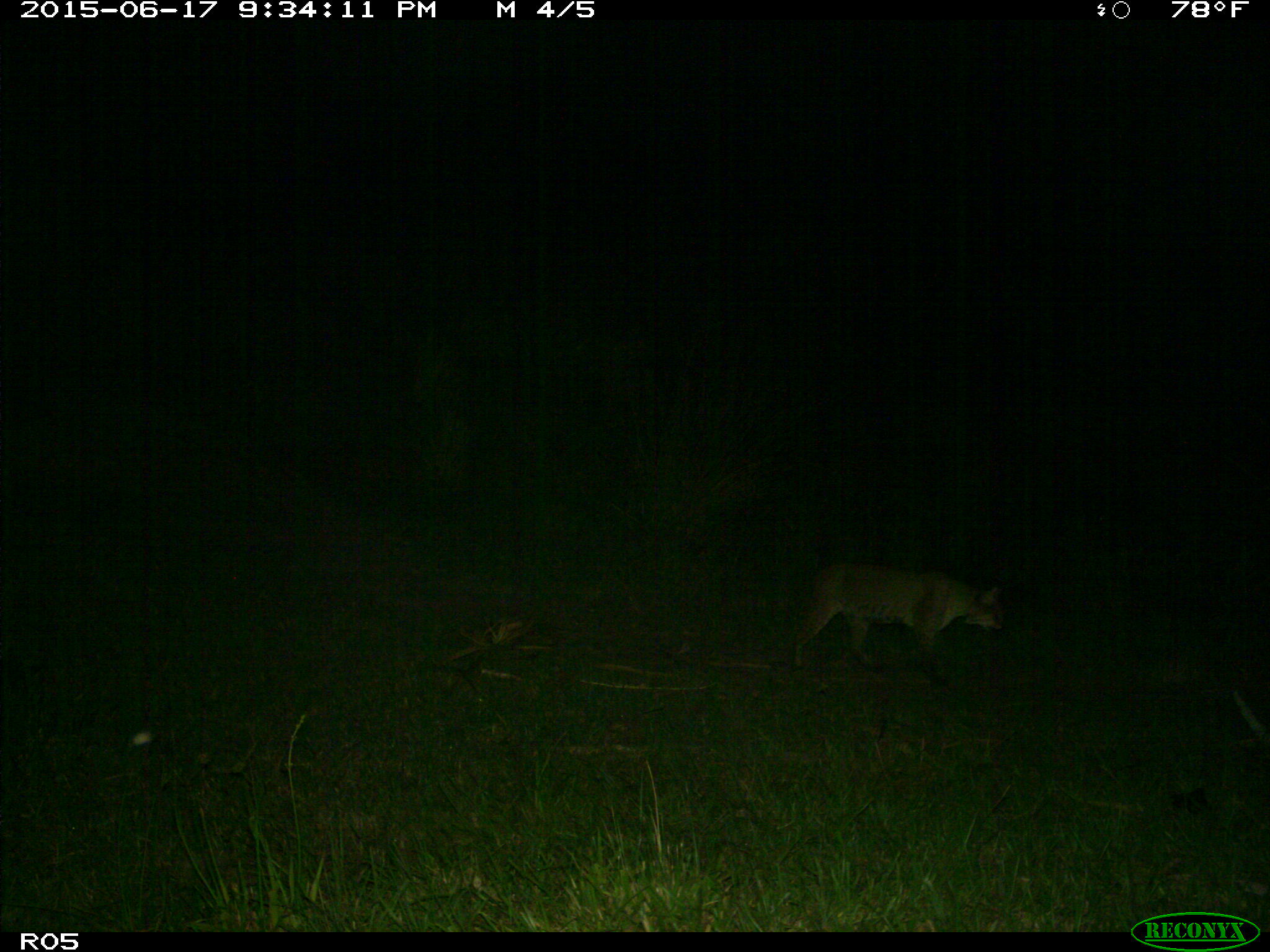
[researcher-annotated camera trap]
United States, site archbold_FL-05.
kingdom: Animalia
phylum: Chordata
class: Mammalia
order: Carnivora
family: Felidae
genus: Lynx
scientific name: Lynx rufus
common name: bobcat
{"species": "Lynx rufus (bobcat)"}